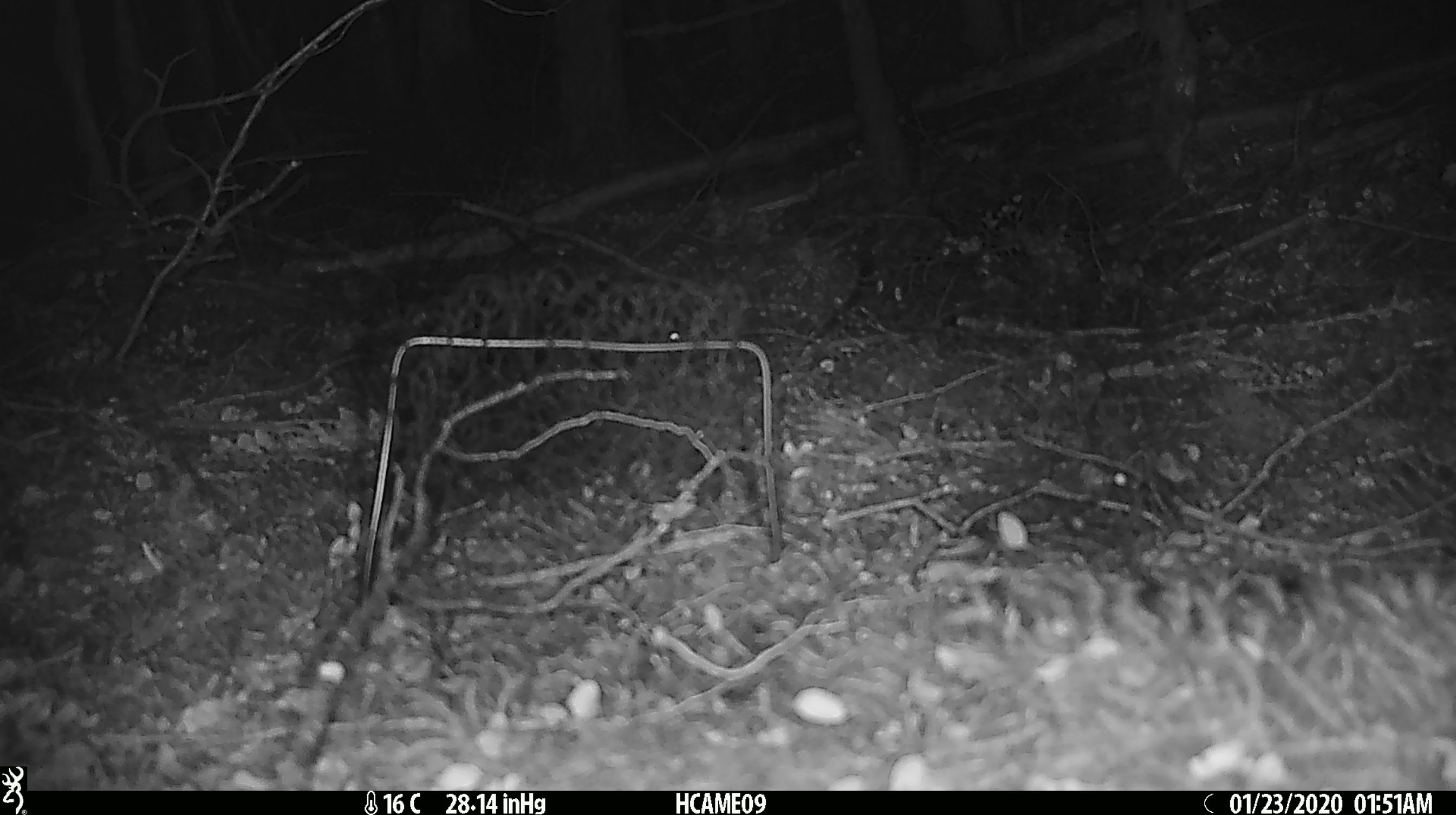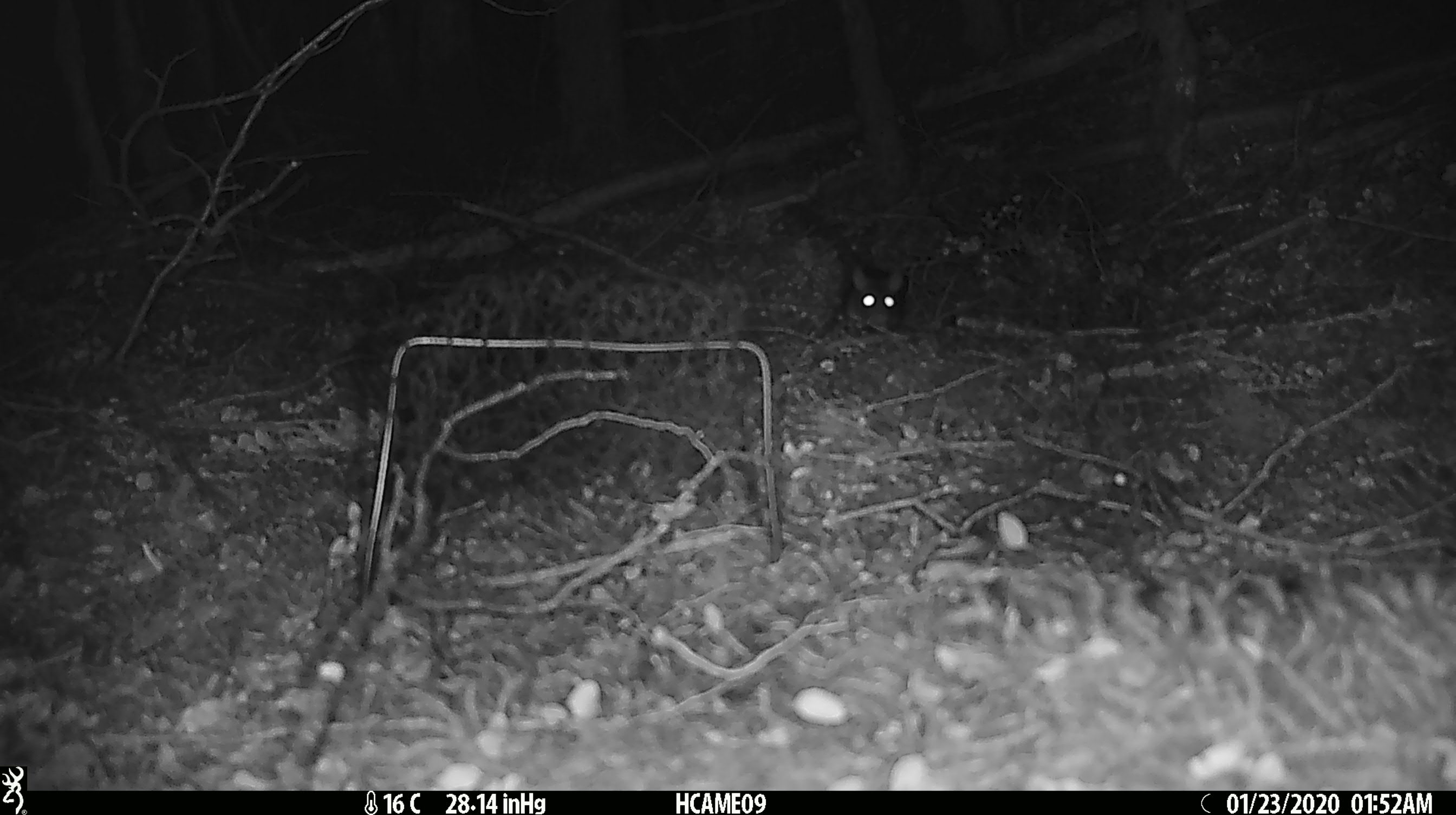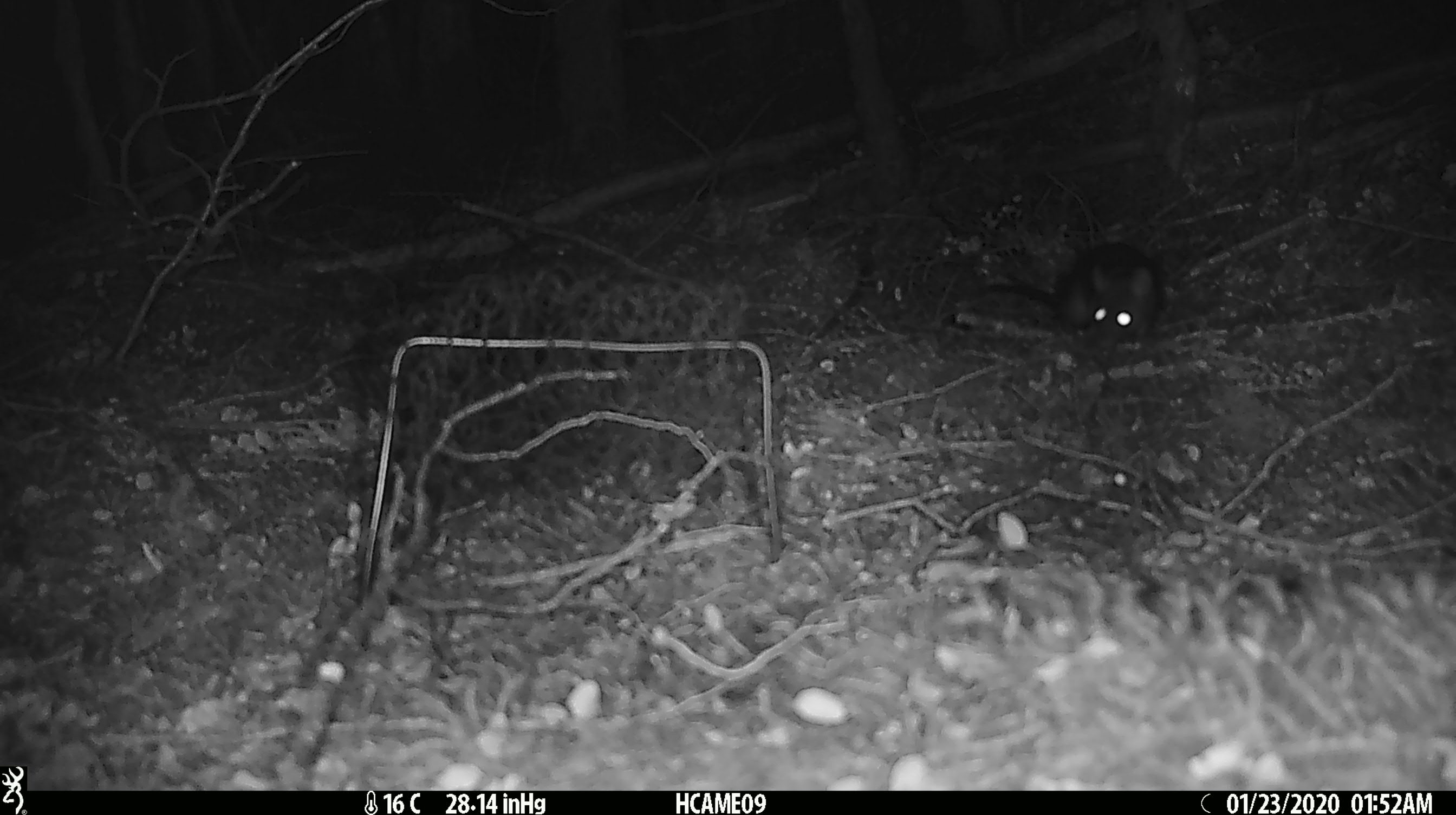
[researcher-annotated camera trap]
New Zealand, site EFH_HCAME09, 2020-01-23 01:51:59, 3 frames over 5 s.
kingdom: Animalia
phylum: Chordata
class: Mammalia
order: Rodentia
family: Muridae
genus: Mus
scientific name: Mus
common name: mouse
Mouse (Mus).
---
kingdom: Animalia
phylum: Chordata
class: Mammalia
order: Rodentia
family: Muridae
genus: Rattus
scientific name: Rattus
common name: rat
Rat (Rattus).